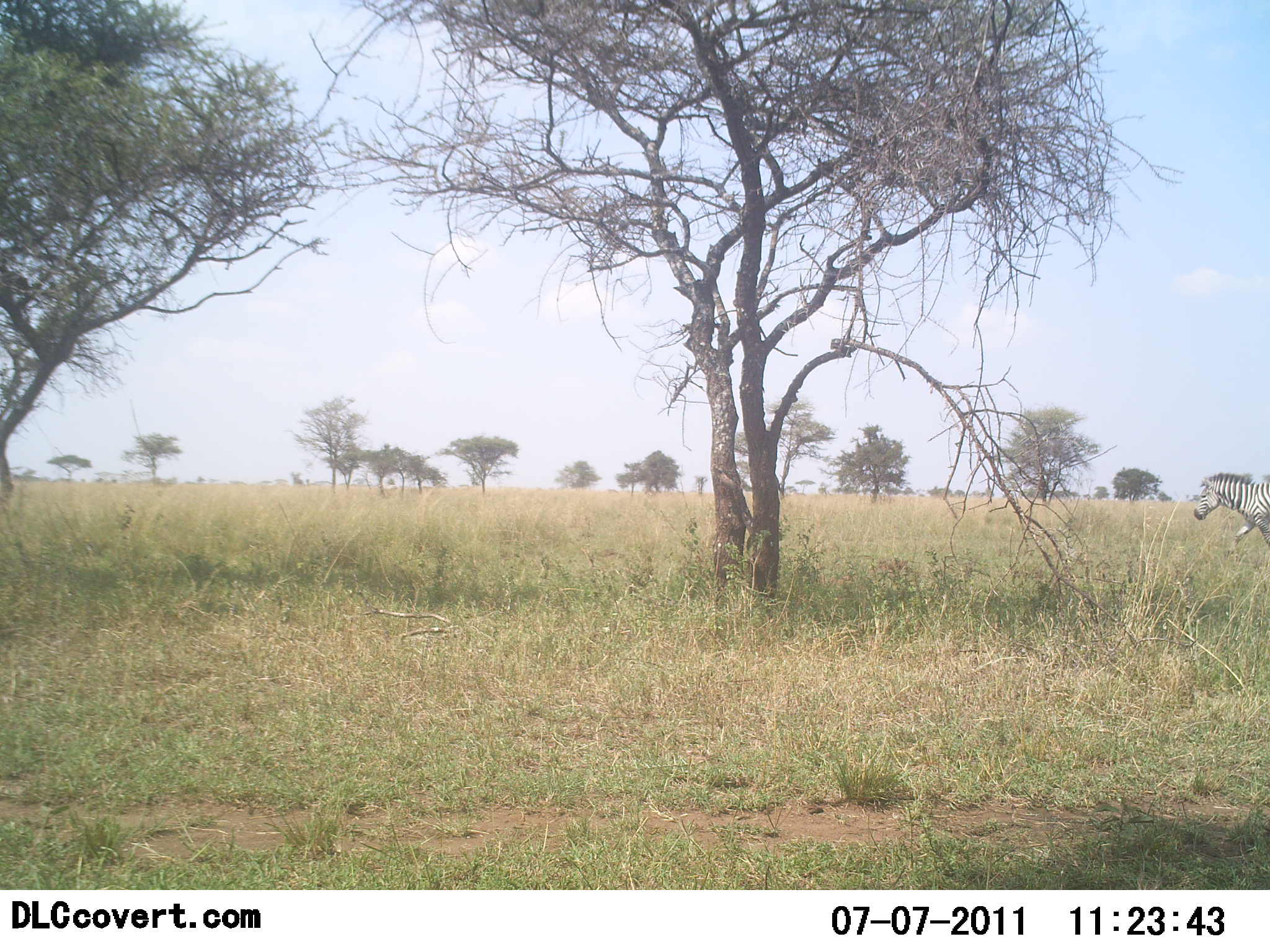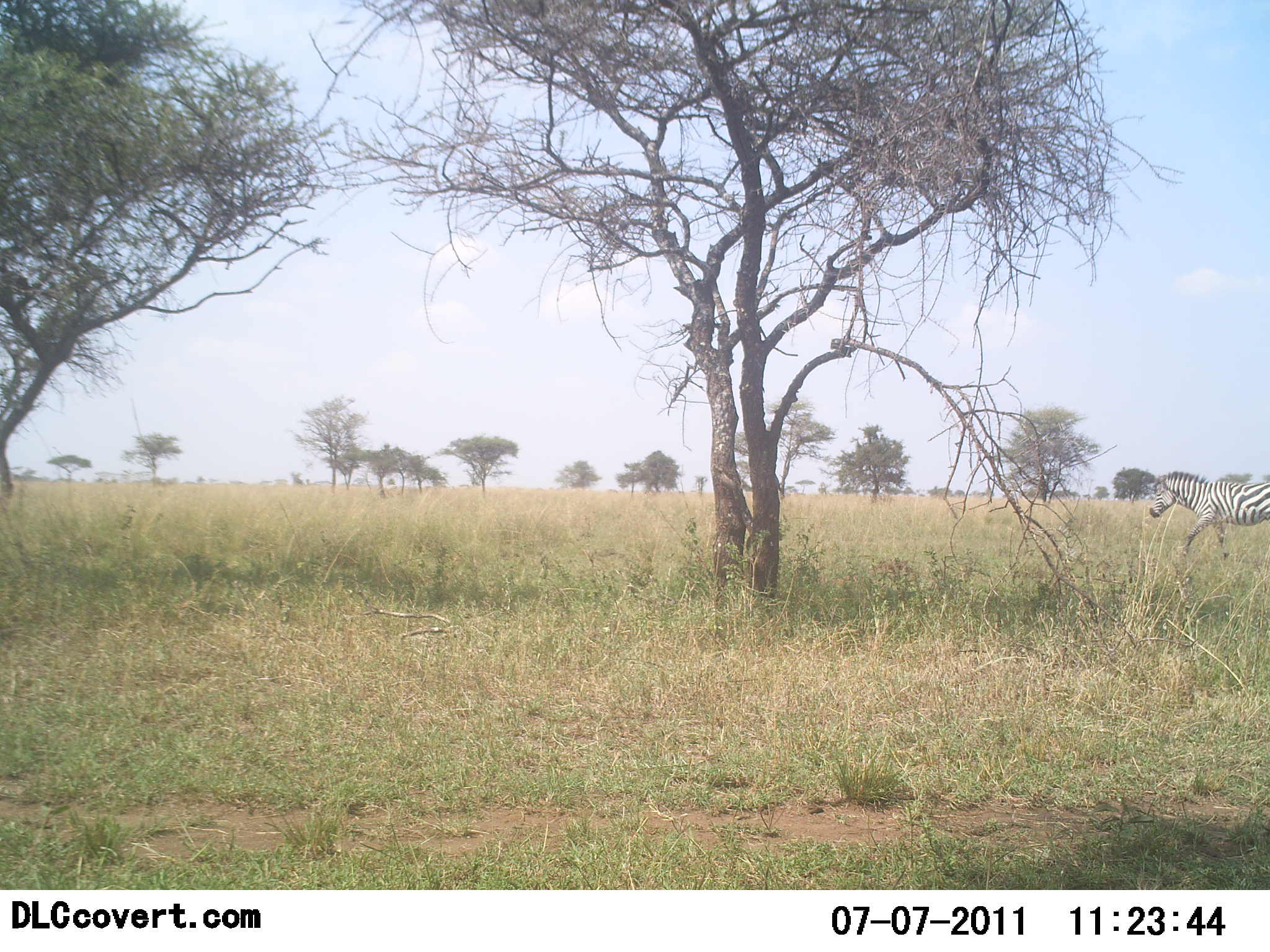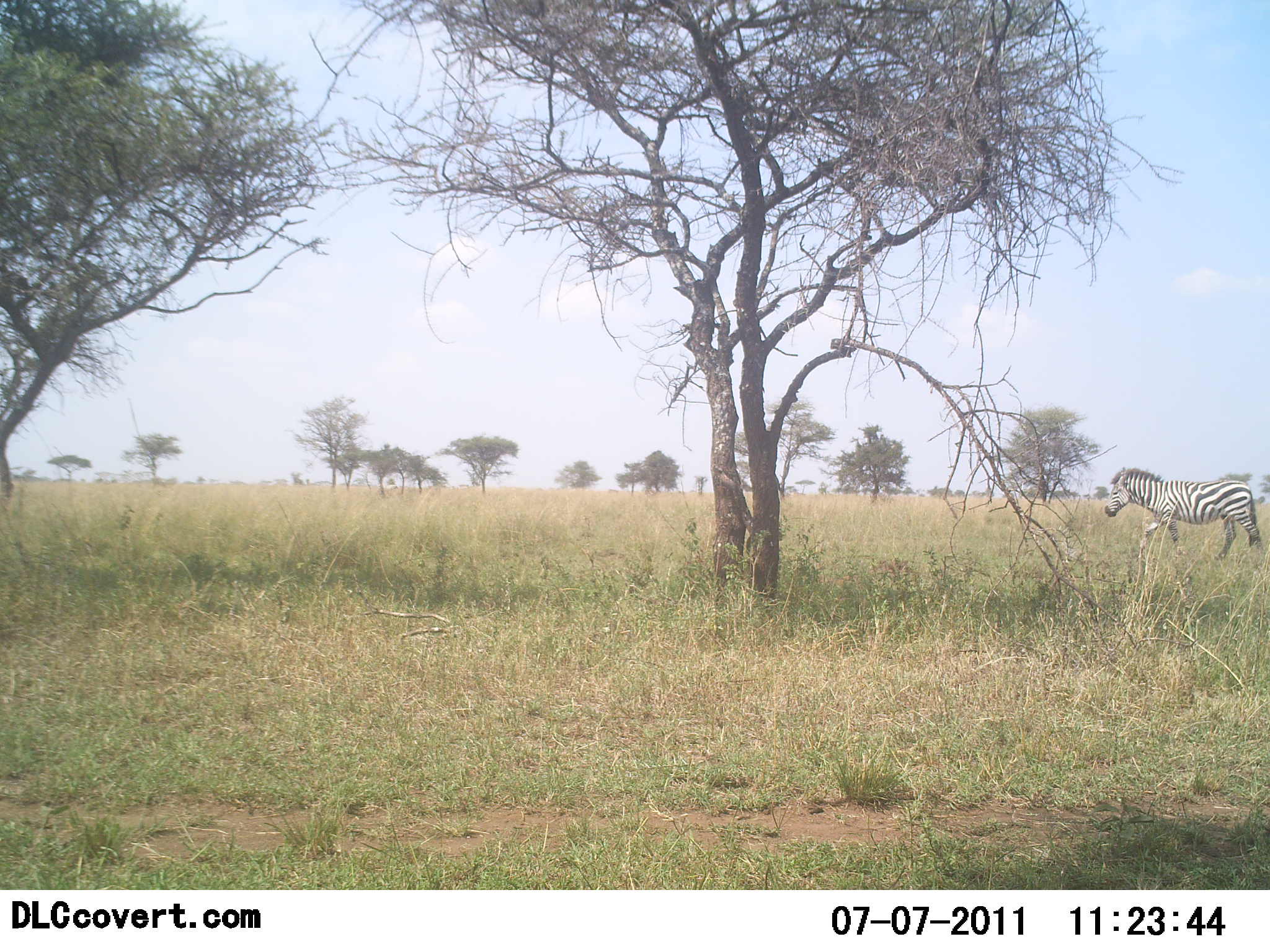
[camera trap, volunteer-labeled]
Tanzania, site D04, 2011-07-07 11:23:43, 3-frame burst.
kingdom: Animalia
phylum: Chordata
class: Mammalia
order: Perissodactyla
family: Equidae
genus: Equus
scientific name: Equus quagga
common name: plains zebra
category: zebra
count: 1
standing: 0%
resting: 0%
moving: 100%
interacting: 0%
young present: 0%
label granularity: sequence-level